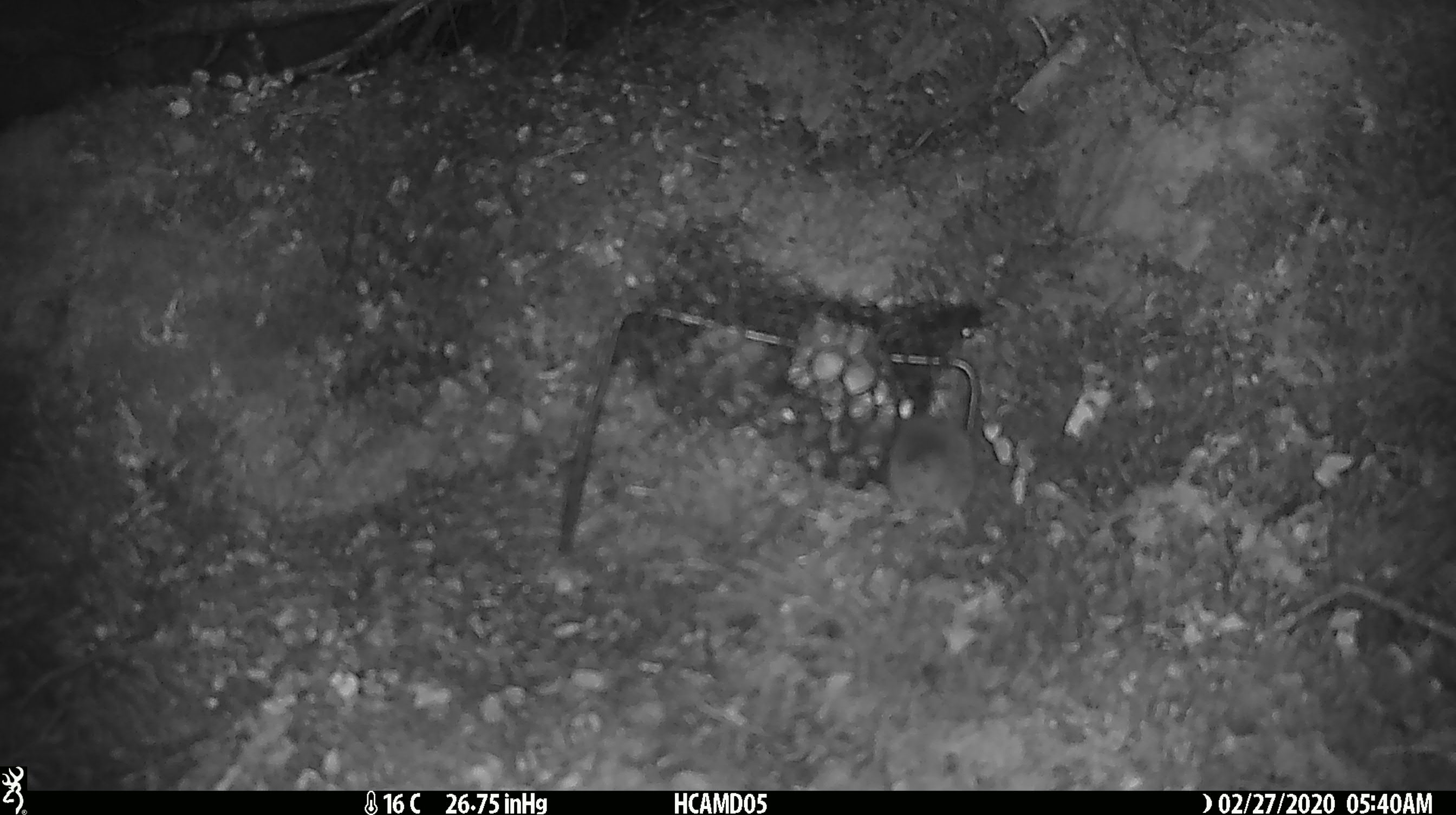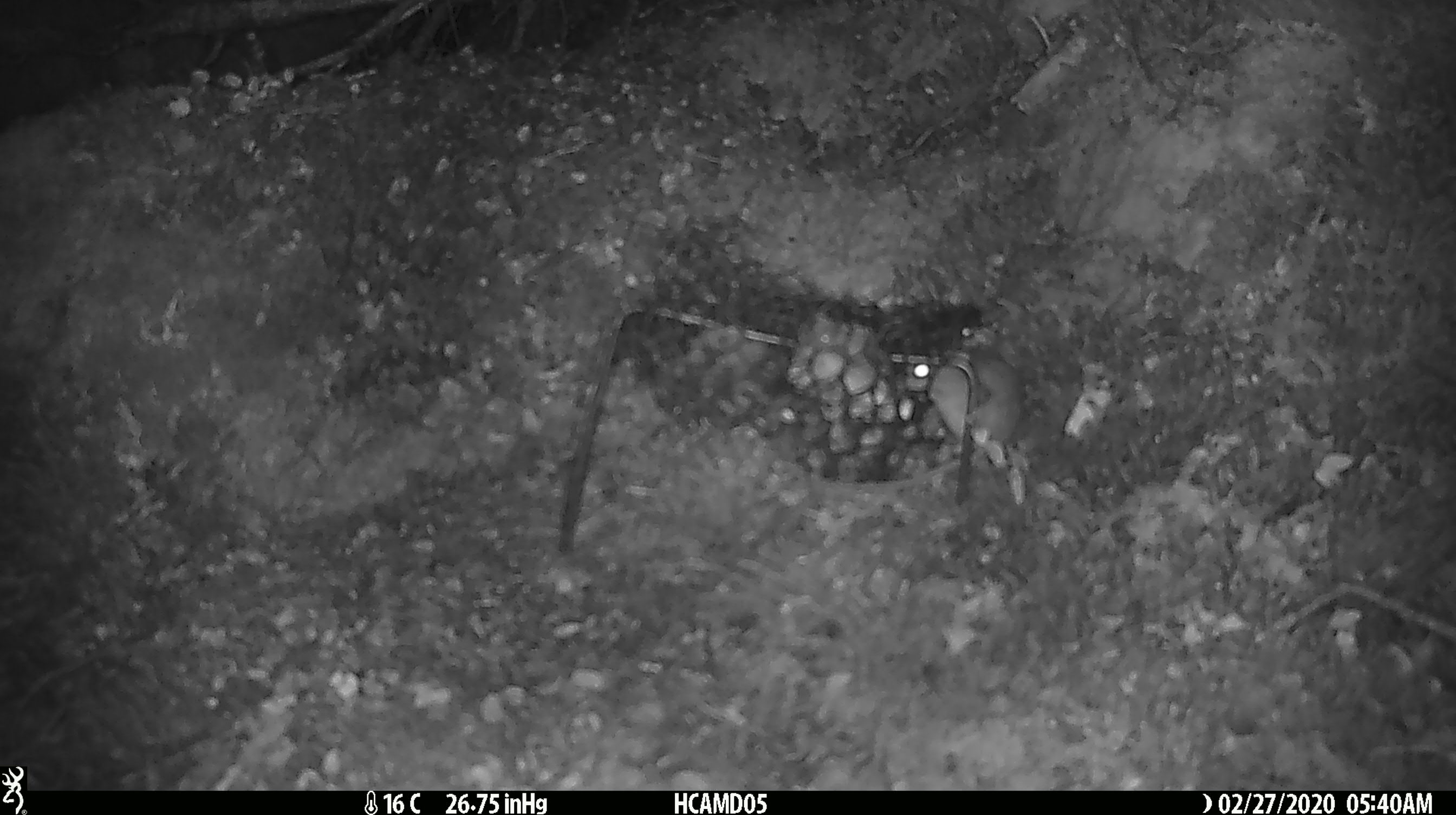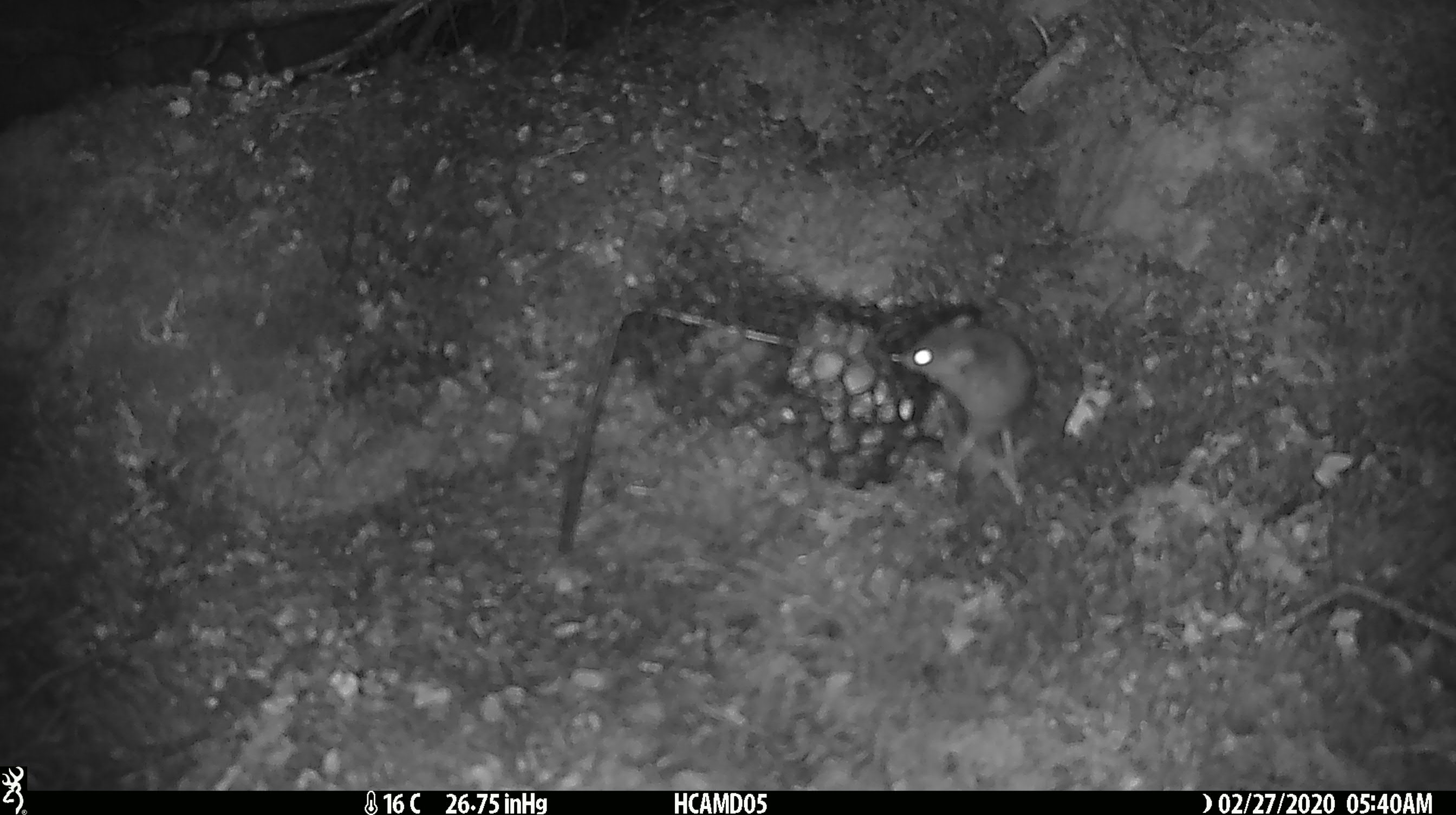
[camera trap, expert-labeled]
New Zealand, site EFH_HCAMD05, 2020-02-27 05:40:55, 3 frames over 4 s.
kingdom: Animalia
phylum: Chordata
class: Mammalia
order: Rodentia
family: Muridae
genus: Mus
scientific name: Mus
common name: mouse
Mouse (Mus).